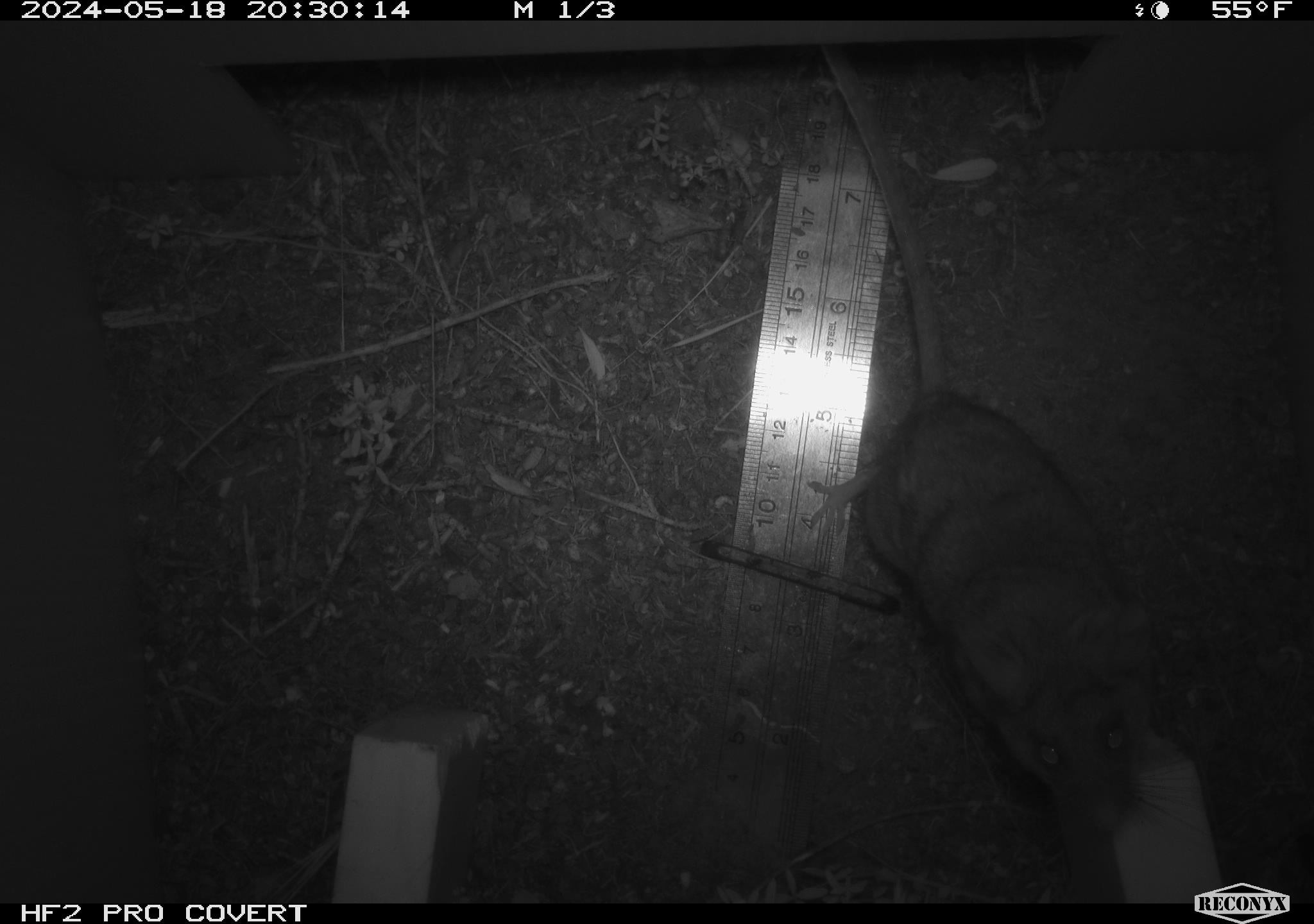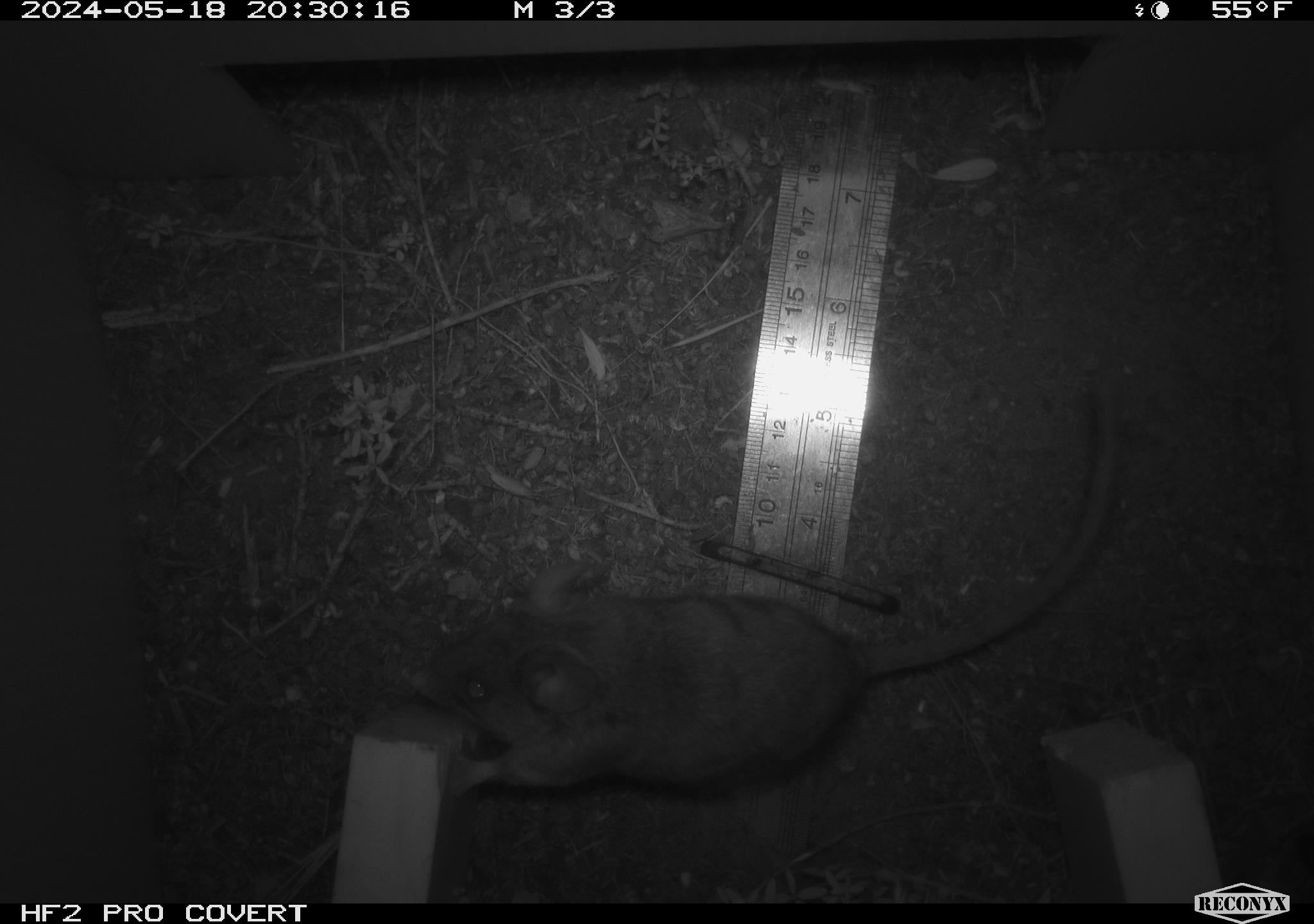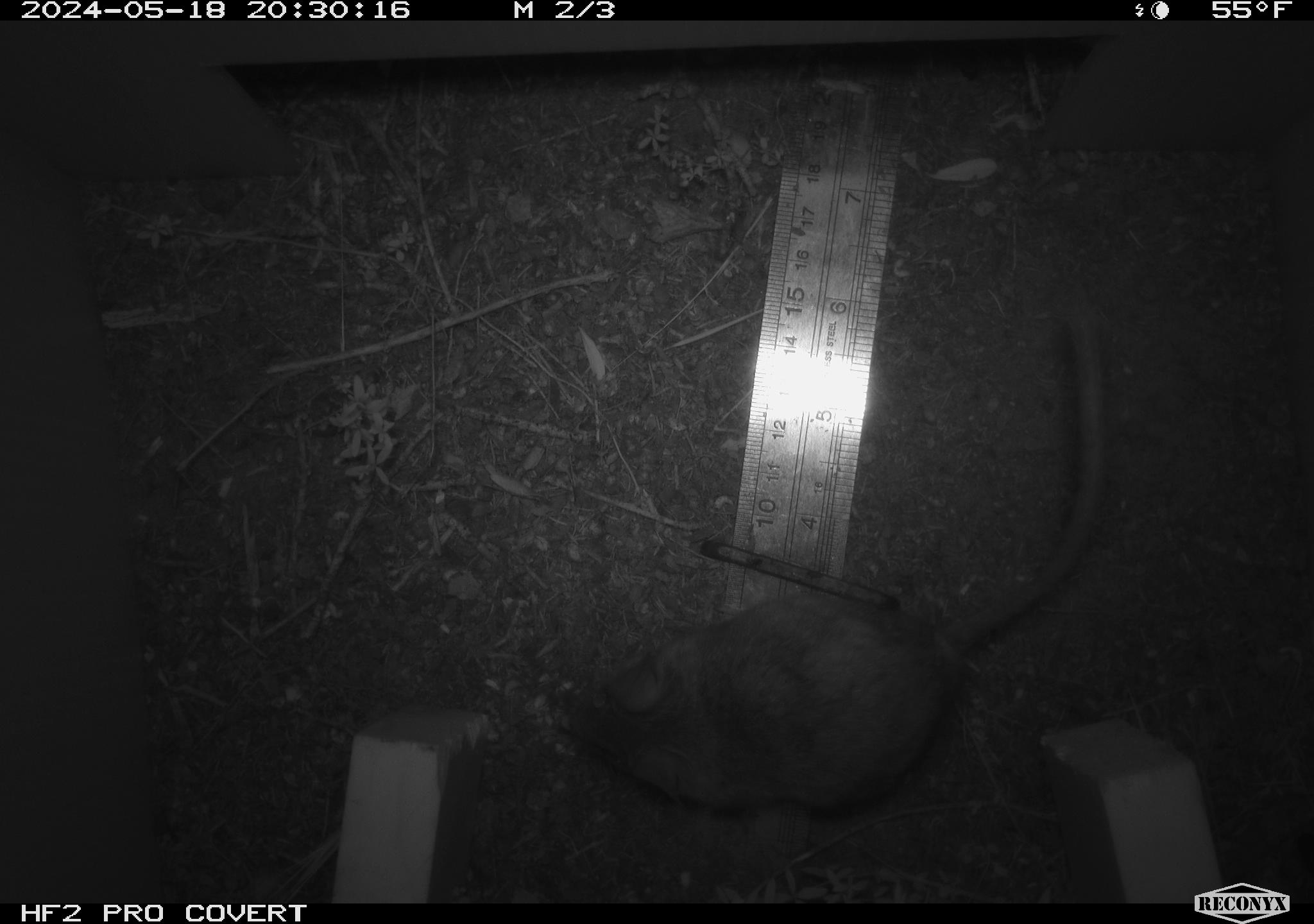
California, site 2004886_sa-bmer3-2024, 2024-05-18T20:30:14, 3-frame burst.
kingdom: Animalia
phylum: Chordata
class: Mammalia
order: Rodentia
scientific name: Rodentia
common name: woodrat or rat or mouse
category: woodrat or rat or mouse species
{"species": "woodrat or rat or mouse species (woodrat or rat or mouse) (Rodentia)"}